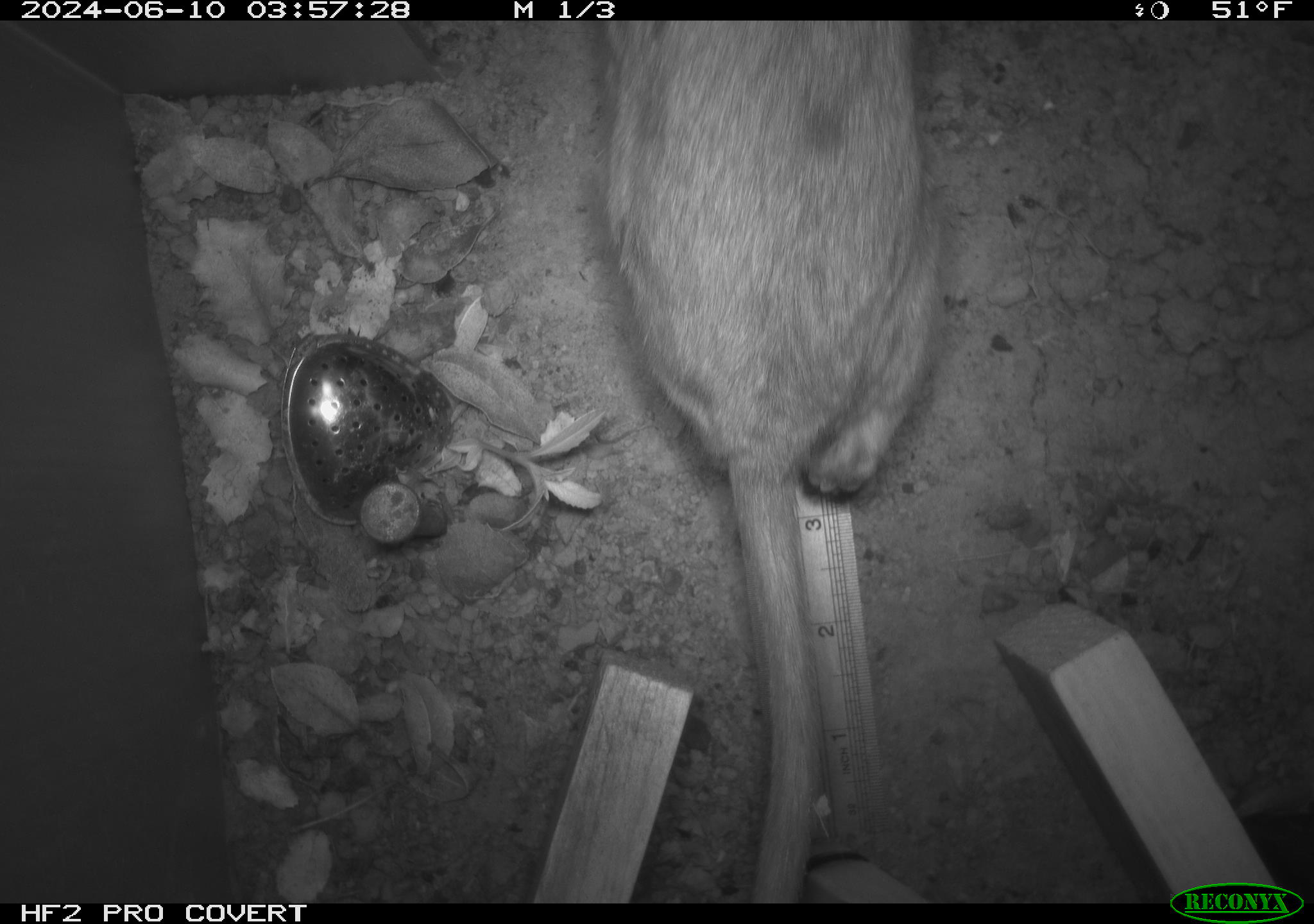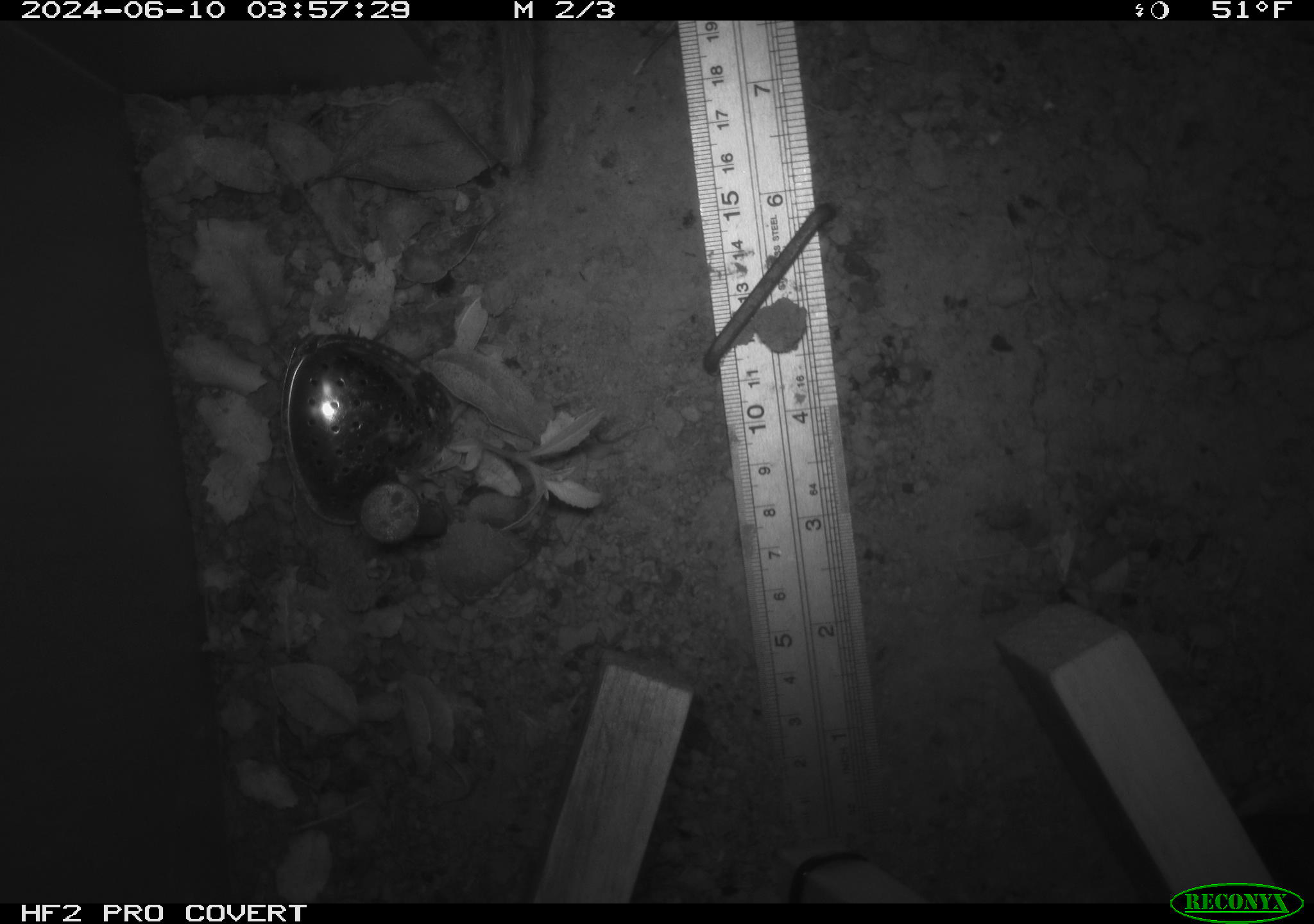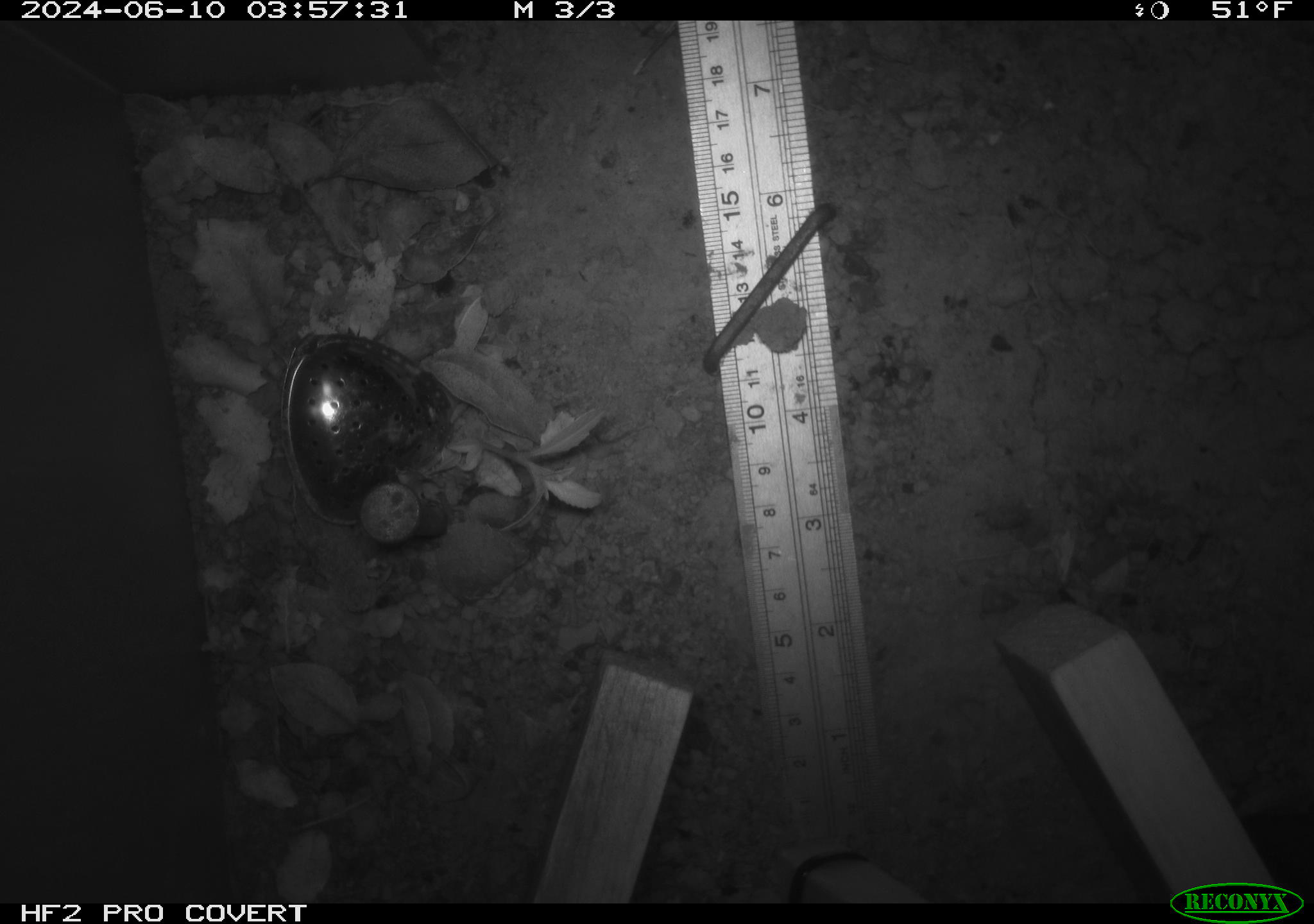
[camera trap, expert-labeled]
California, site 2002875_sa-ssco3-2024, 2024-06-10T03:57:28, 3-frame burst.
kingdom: Animalia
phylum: Chordata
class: Mammalia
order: Rodentia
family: Cricetidae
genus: Neotoma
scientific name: Neotoma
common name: pack rat or woodrat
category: neotoma species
Neotoma species (pack rat or woodrat) (Neotoma).